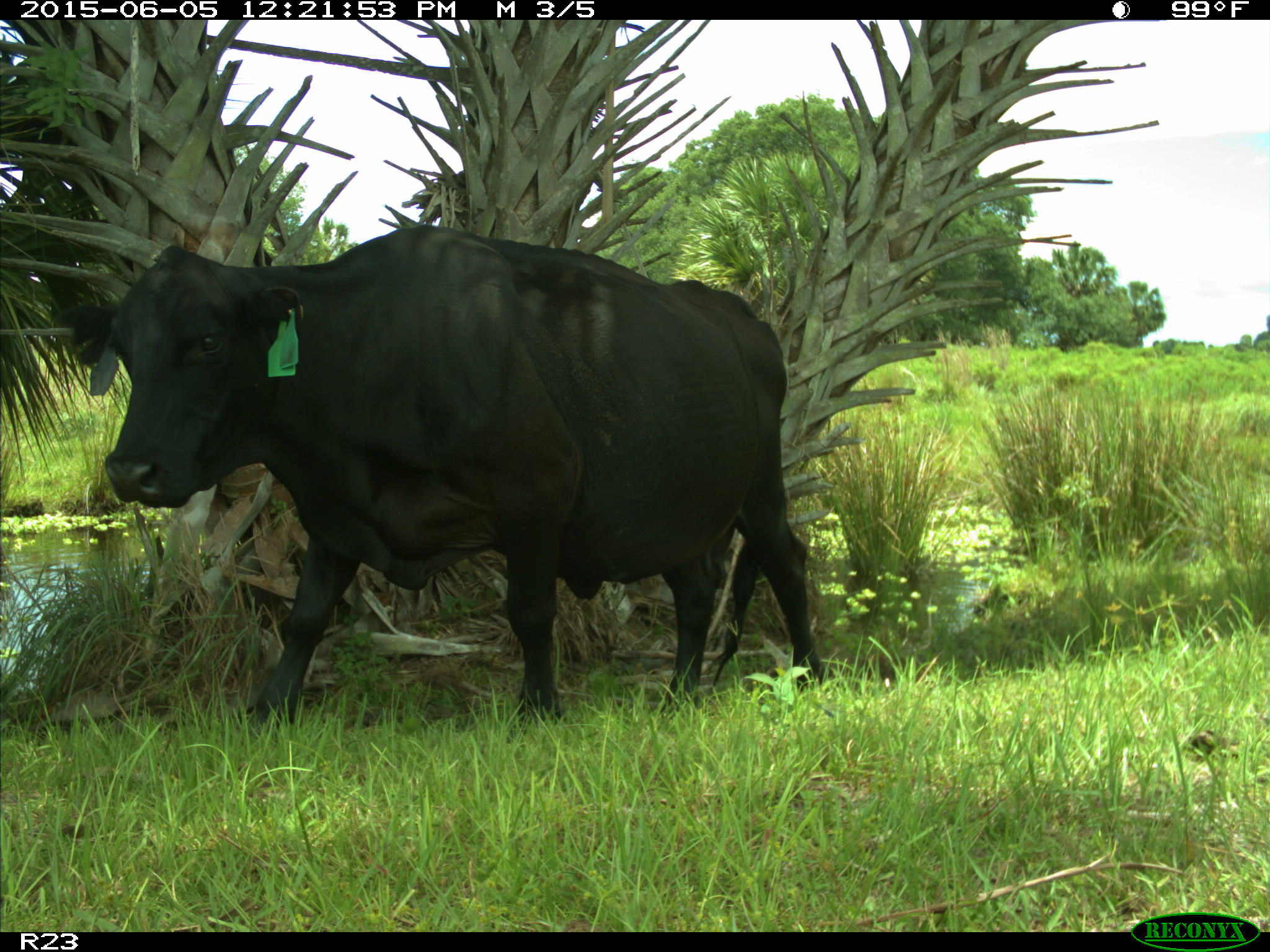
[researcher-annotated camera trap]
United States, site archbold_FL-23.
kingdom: Animalia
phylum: Chordata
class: Mammalia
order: Artiodactyla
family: Bovidae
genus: Bos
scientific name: Bos taurus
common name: domestic cow